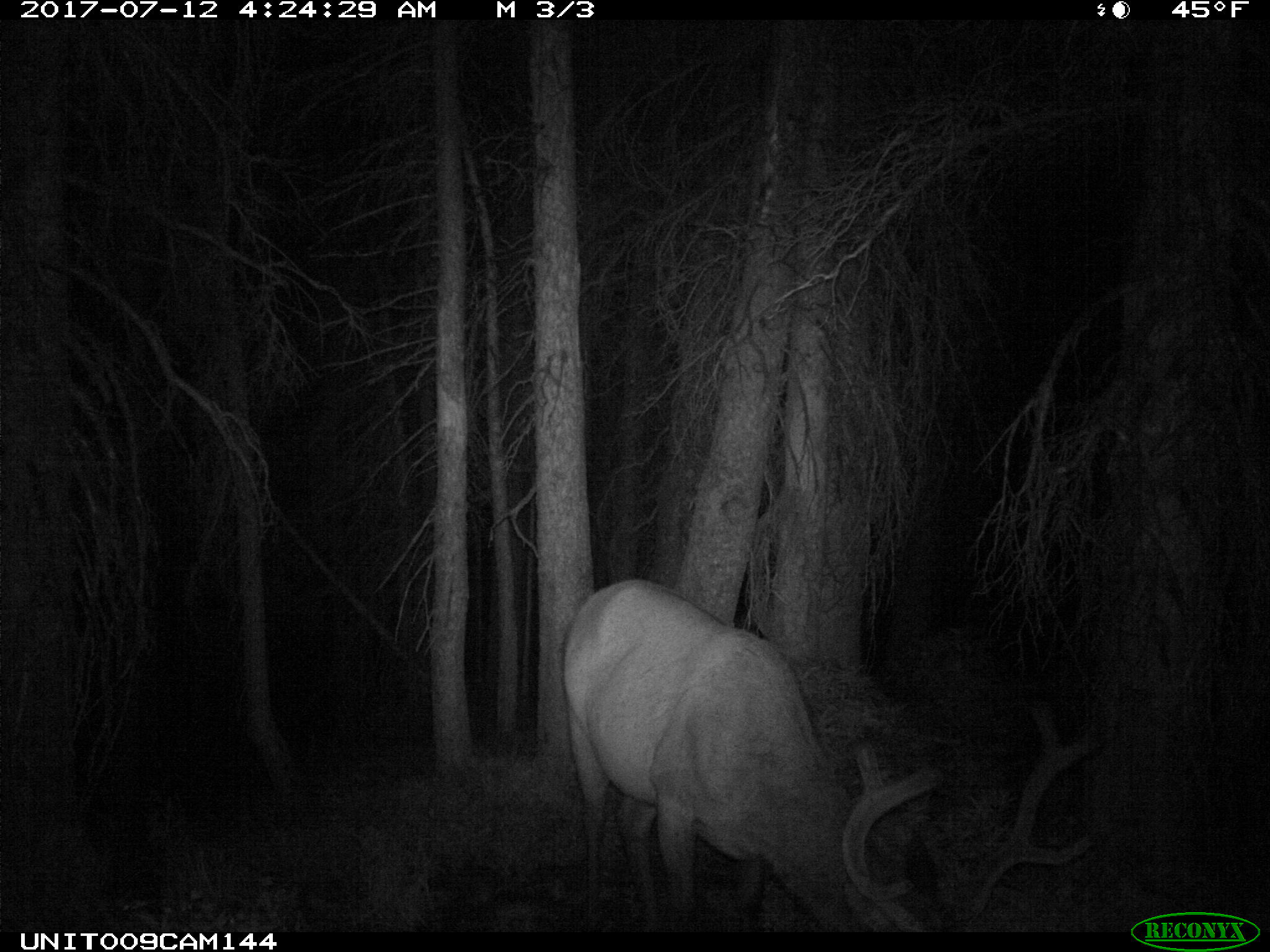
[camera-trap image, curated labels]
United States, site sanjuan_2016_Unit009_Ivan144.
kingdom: Animalia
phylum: Chordata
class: Mammalia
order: Artiodactyla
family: Cervidae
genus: Cervus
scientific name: Cervus elaphus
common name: red deer